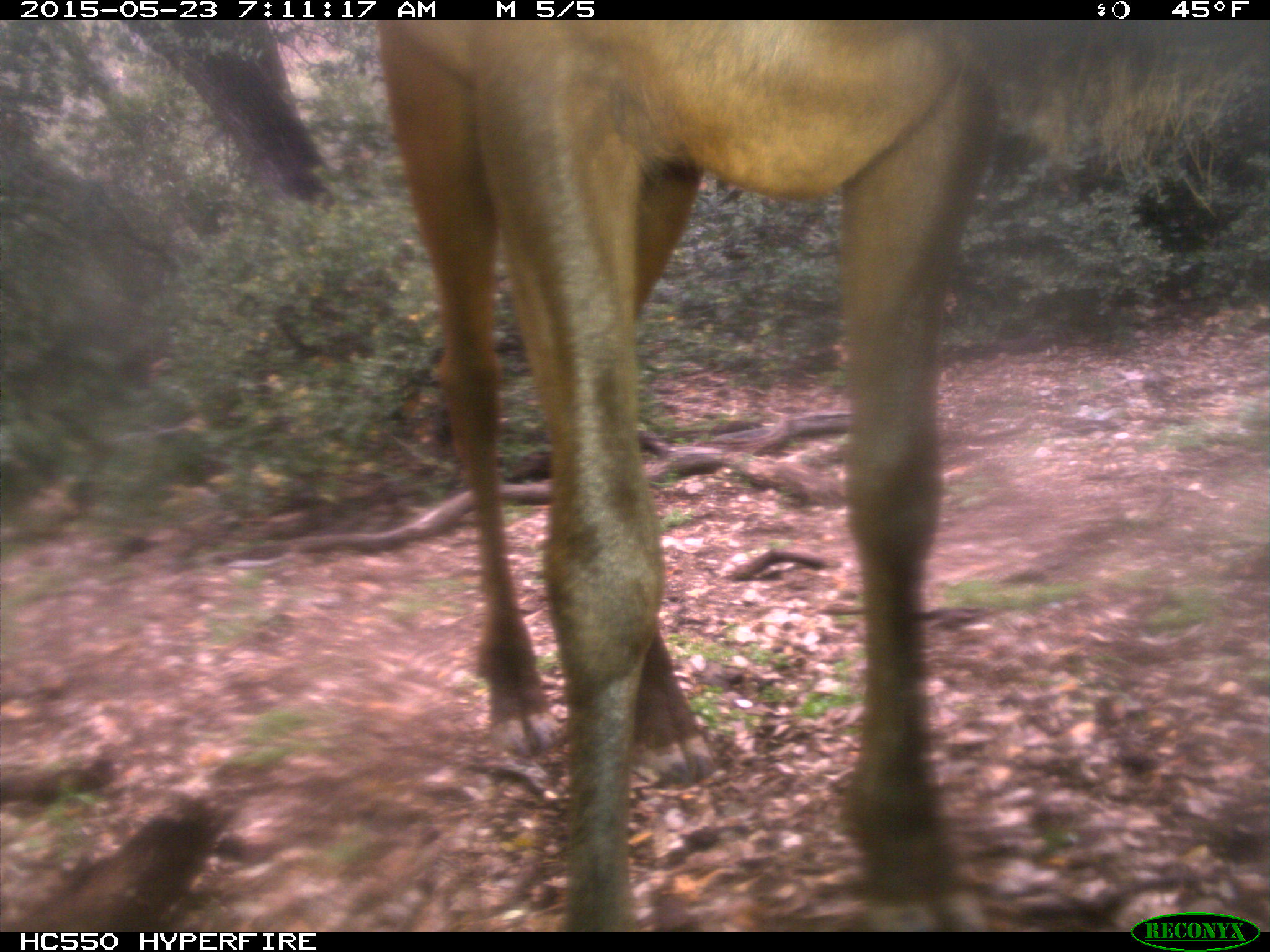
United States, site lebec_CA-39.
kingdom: Animalia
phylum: Chordata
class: Mammalia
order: Artiodactyla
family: Cervidae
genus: Cervus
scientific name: Cervus canadensis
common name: elk